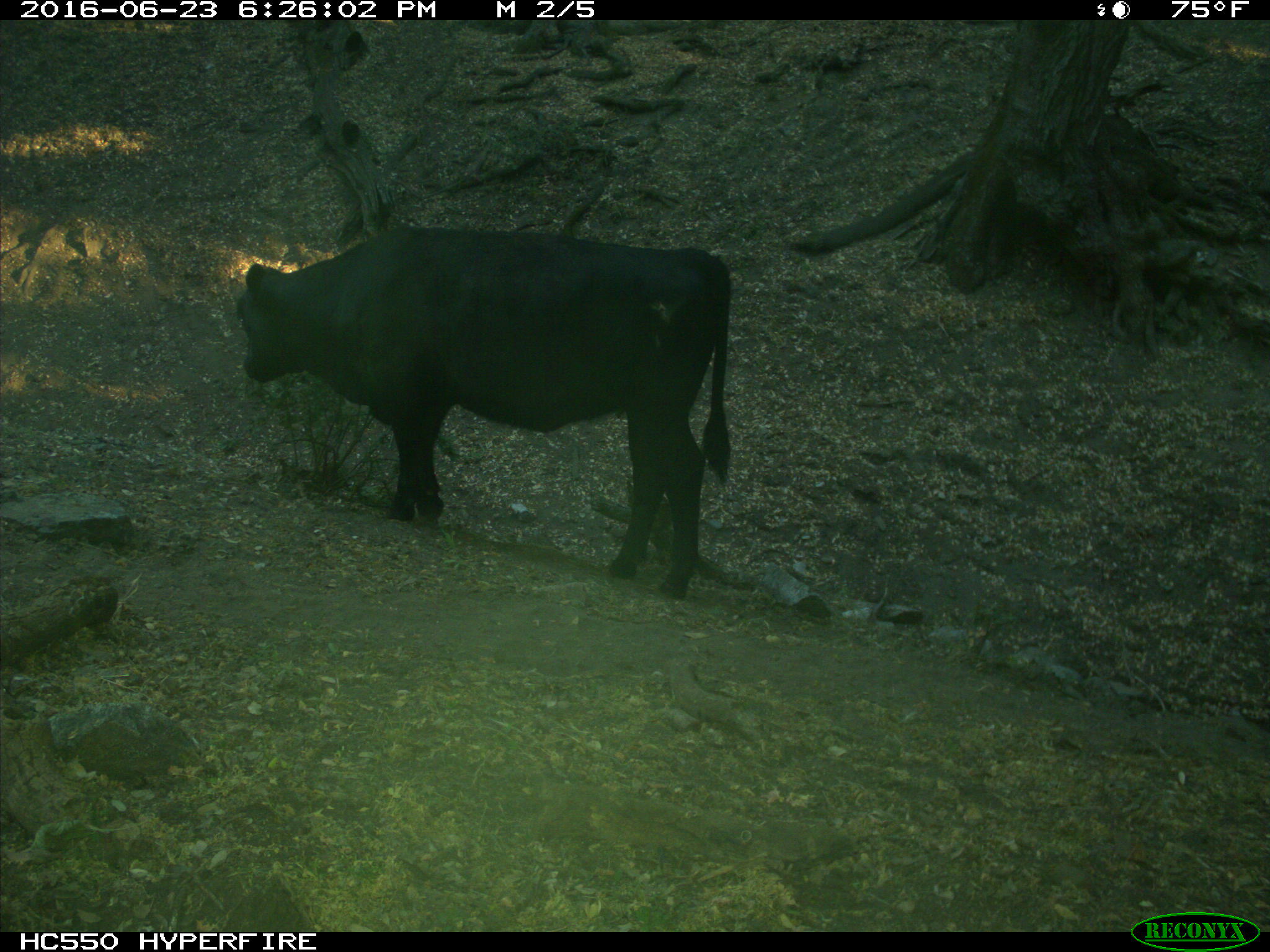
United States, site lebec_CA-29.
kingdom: Animalia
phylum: Chordata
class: Mammalia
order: Artiodactyla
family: Bovidae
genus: Bos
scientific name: Bos taurus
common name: domestic cow